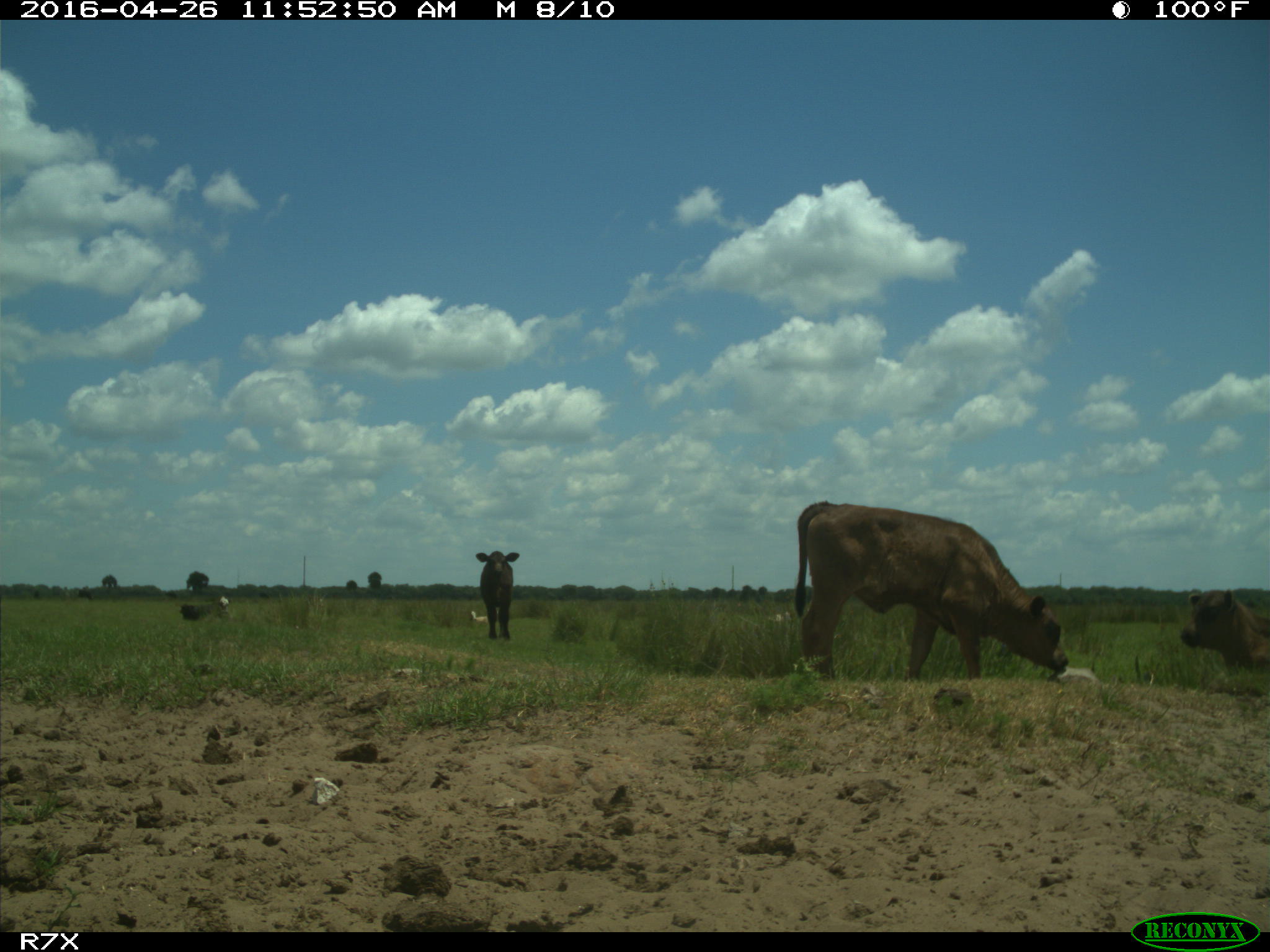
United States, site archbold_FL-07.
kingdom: Animalia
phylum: Chordata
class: Mammalia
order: Artiodactyla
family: Bovidae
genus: Bos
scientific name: Bos taurus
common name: domestic cow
Bos taurus (domestic cow).